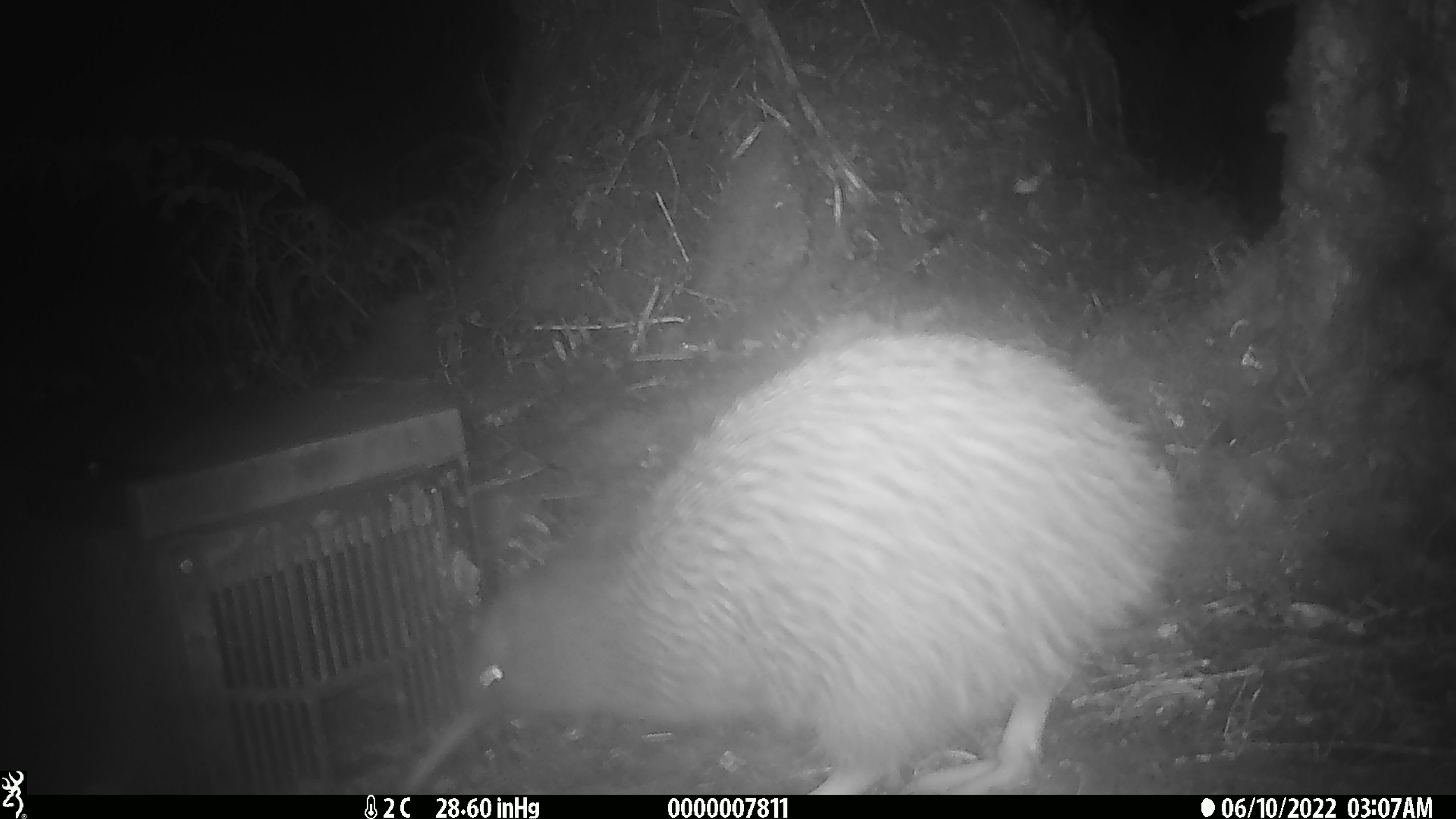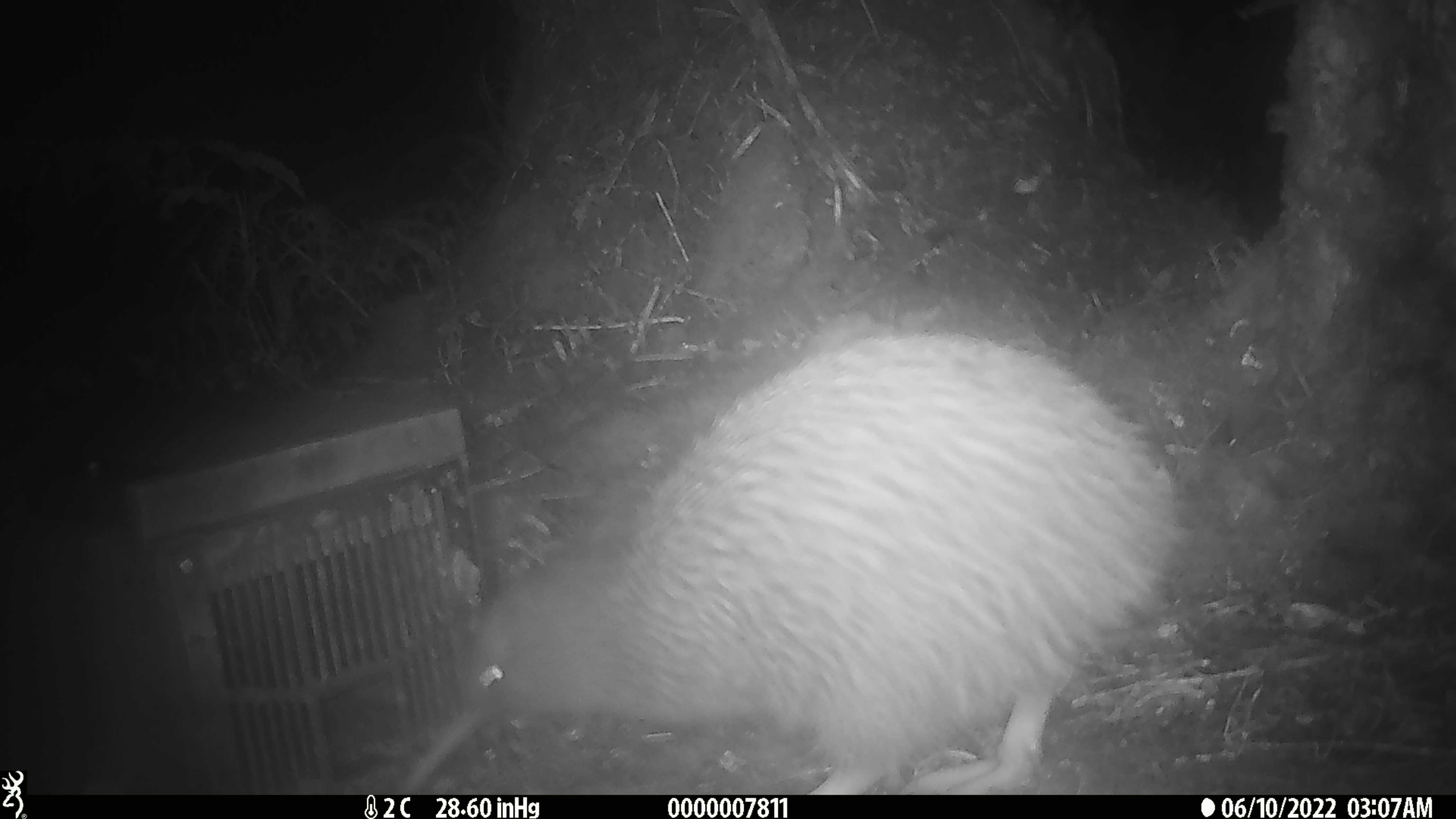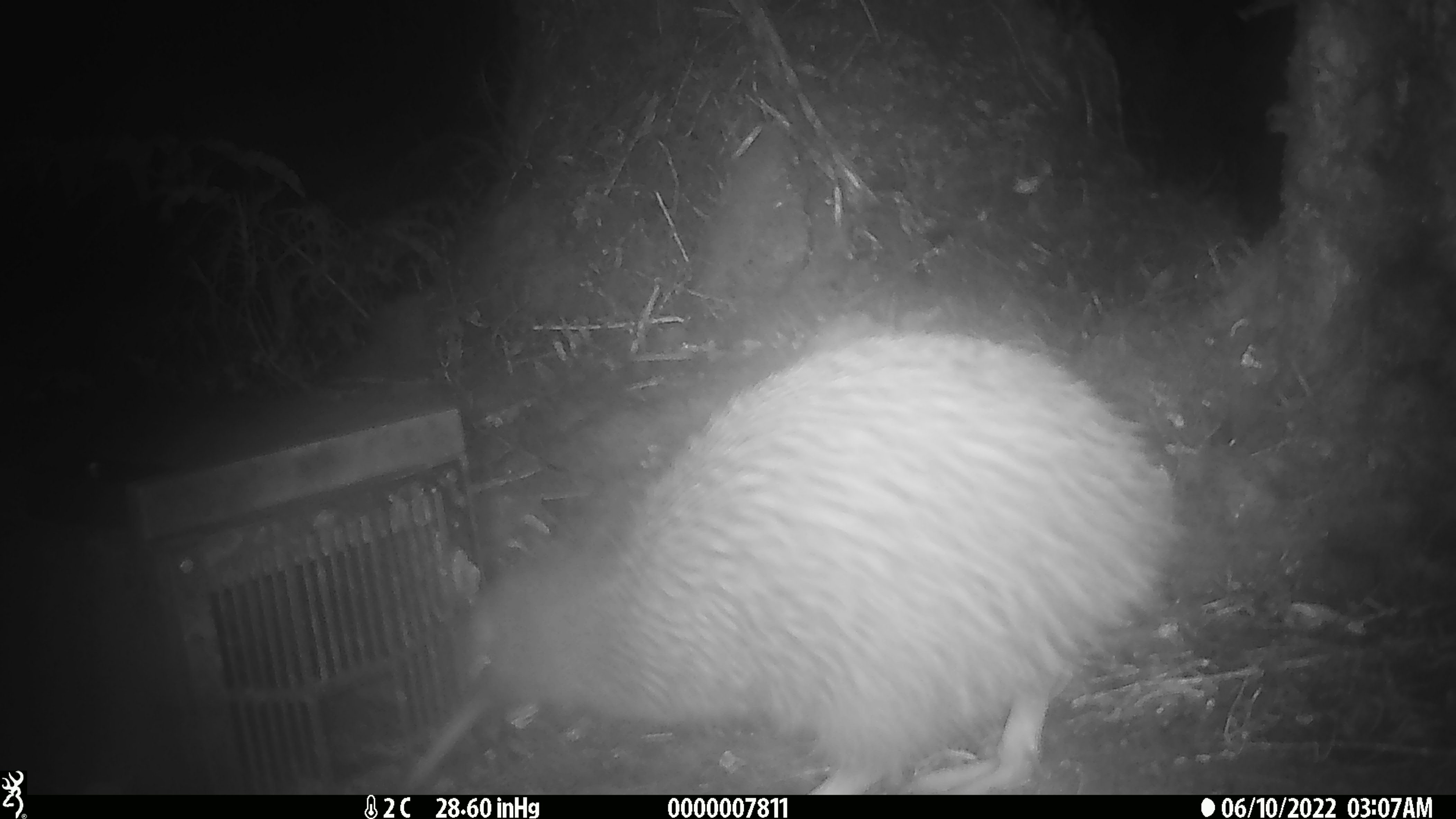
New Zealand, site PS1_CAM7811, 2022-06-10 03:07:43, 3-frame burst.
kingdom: Animalia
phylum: Chordata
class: Aves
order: Apterygiformes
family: Apterygidae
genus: Apteryx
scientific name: Apteryx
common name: kiwi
Kiwi (Apteryx).